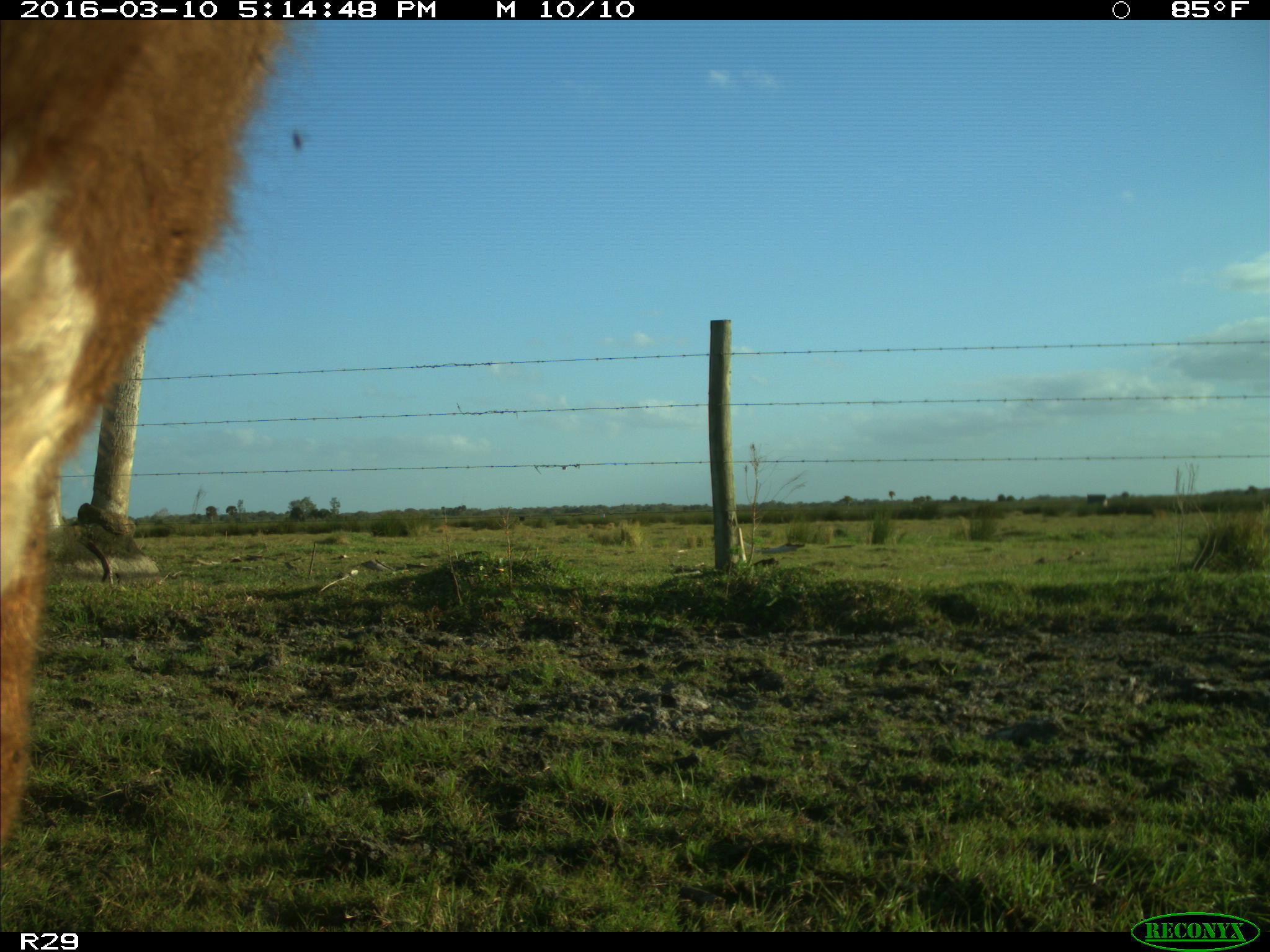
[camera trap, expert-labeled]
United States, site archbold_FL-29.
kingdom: Animalia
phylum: Chordata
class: Mammalia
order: Artiodactyla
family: Bovidae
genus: Bos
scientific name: Bos taurus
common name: domestic cow